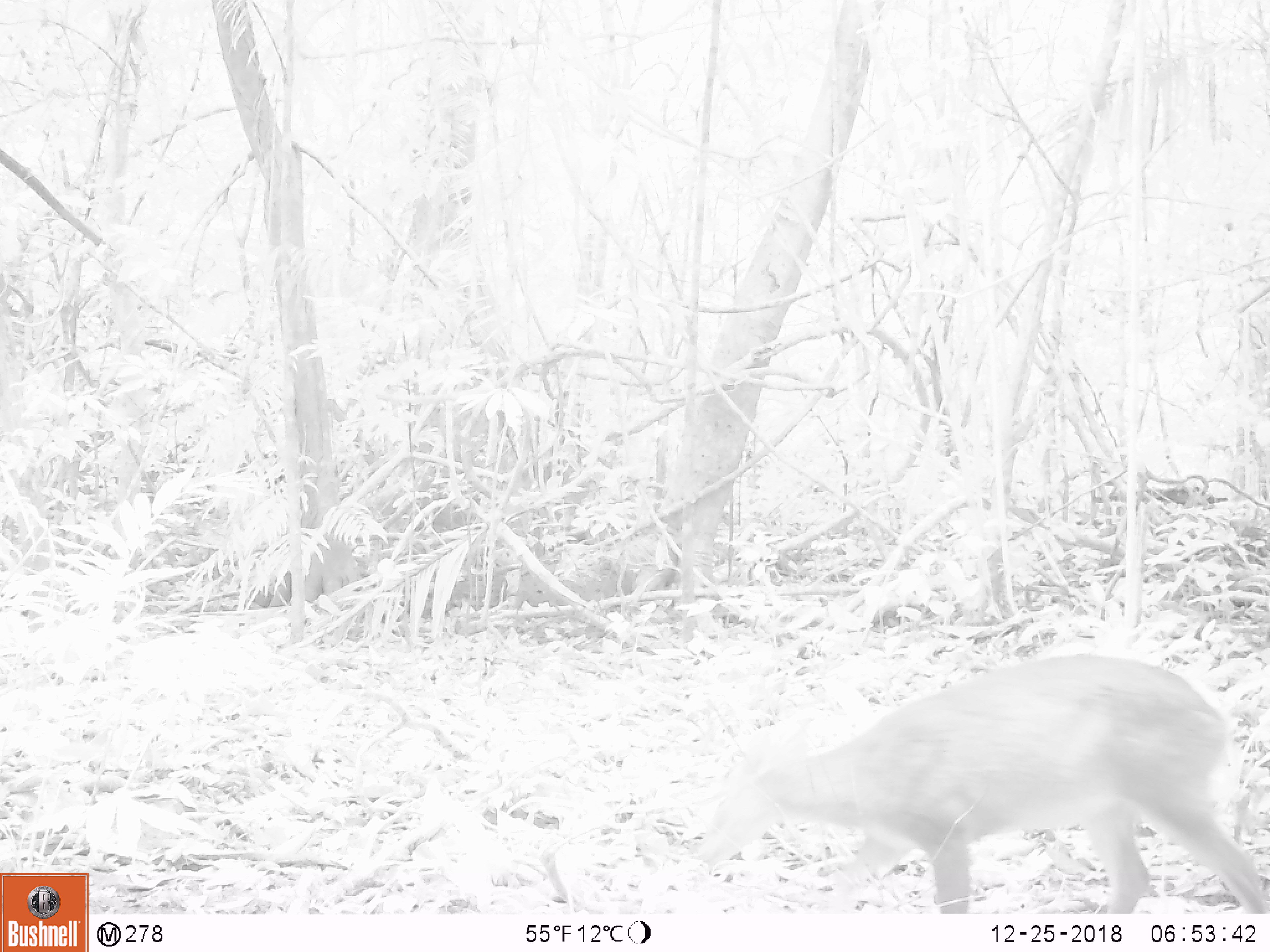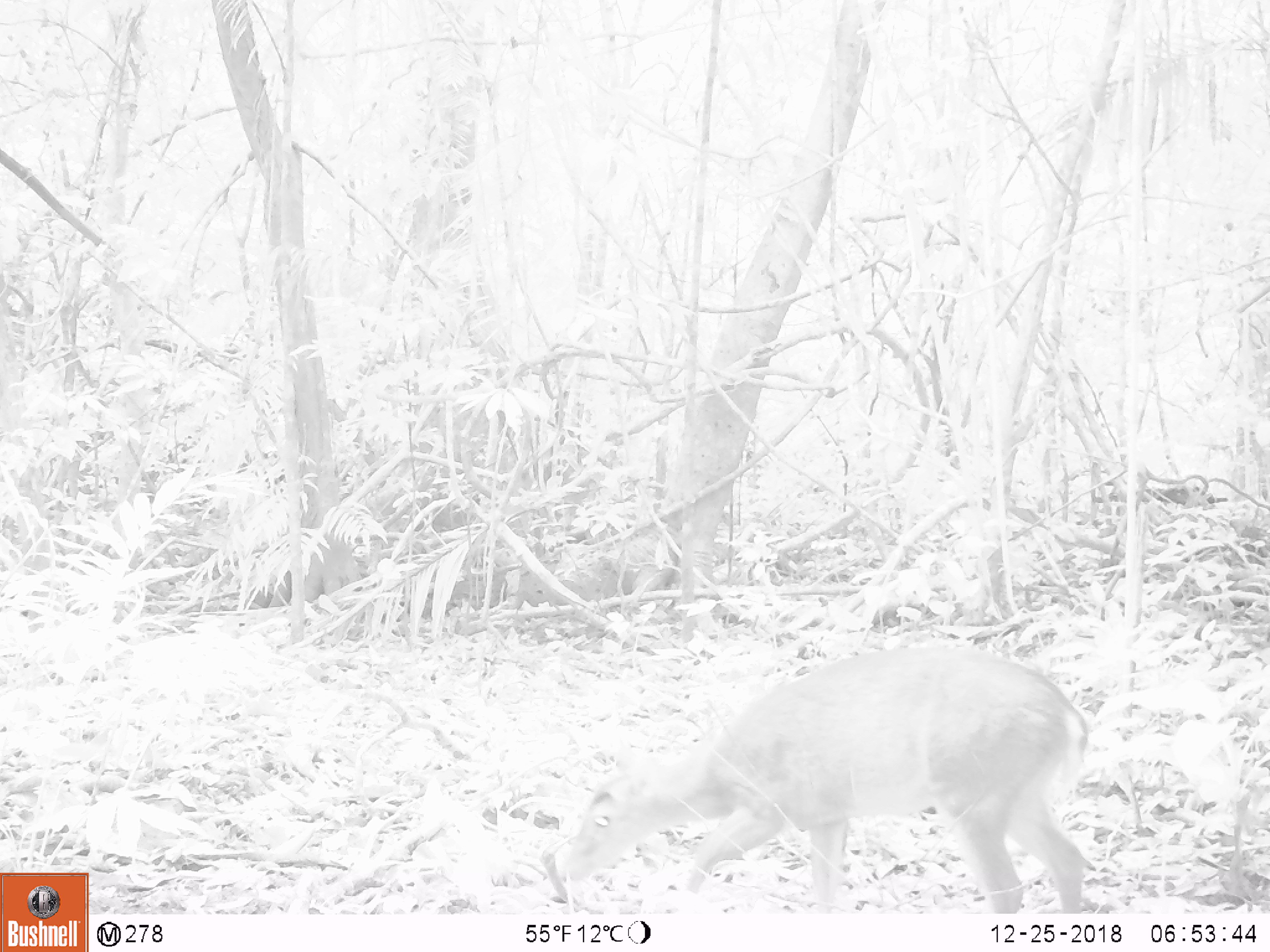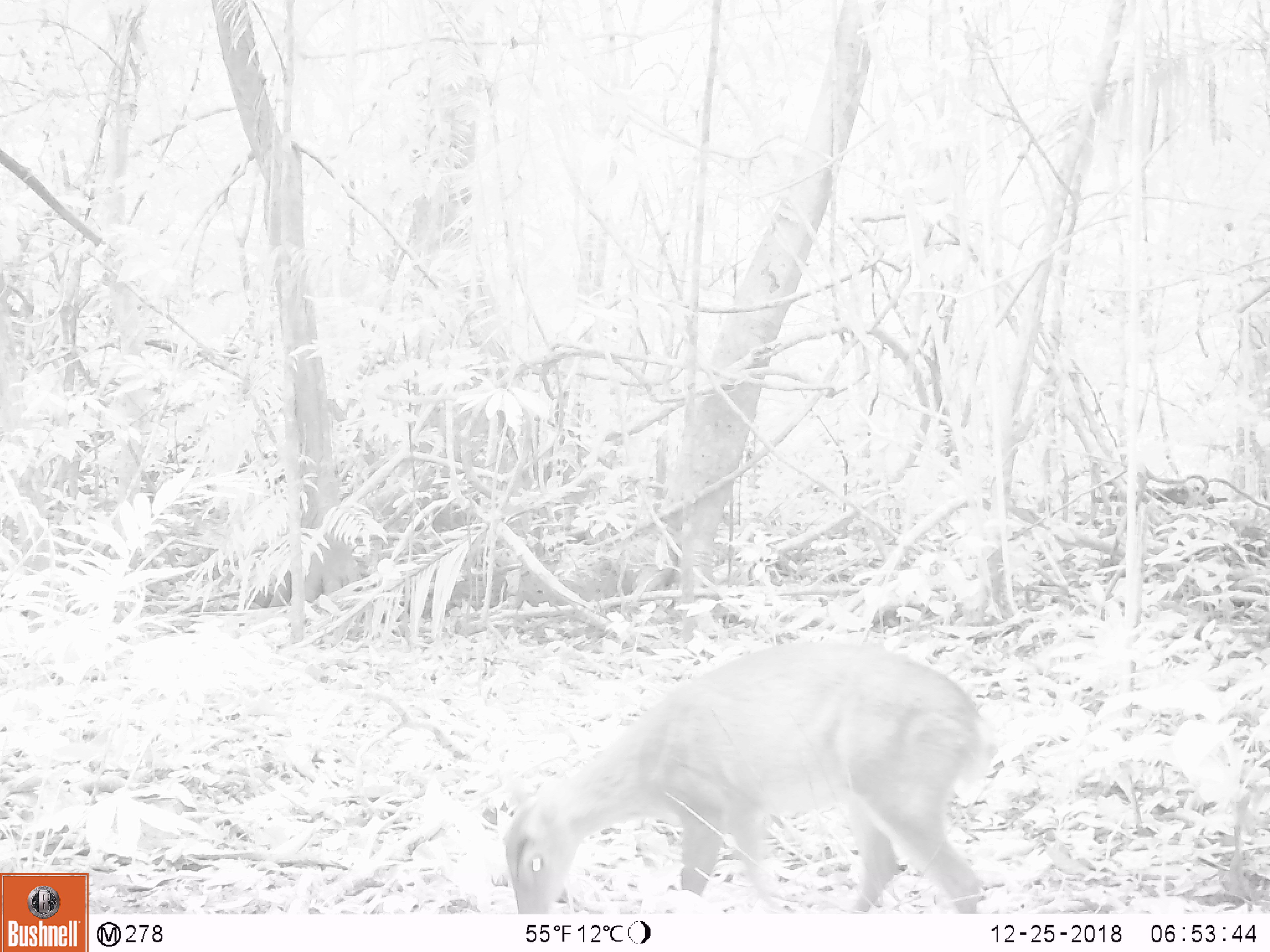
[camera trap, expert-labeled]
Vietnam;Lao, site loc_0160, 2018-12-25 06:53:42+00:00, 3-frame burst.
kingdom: Animalia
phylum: Chordata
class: Mammalia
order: Artiodactyla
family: Cervidae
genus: Muntiacus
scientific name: Muntiacus vuquangensis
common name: large-antlered muntjac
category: large antlered muntjac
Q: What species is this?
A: Large antlered muntjac (large-antlered muntjac) (Muntiacus vuquangensis).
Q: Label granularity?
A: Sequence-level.